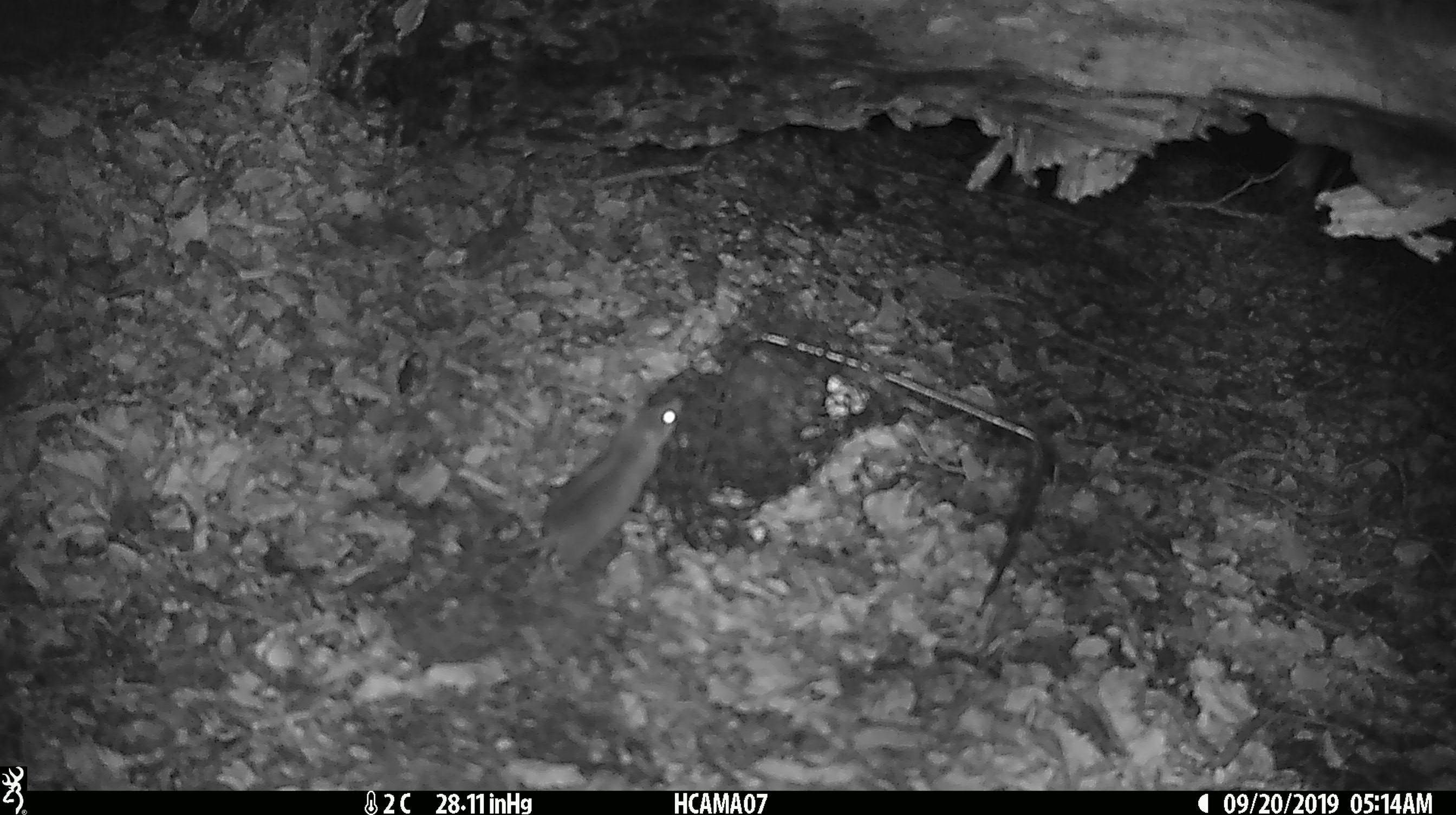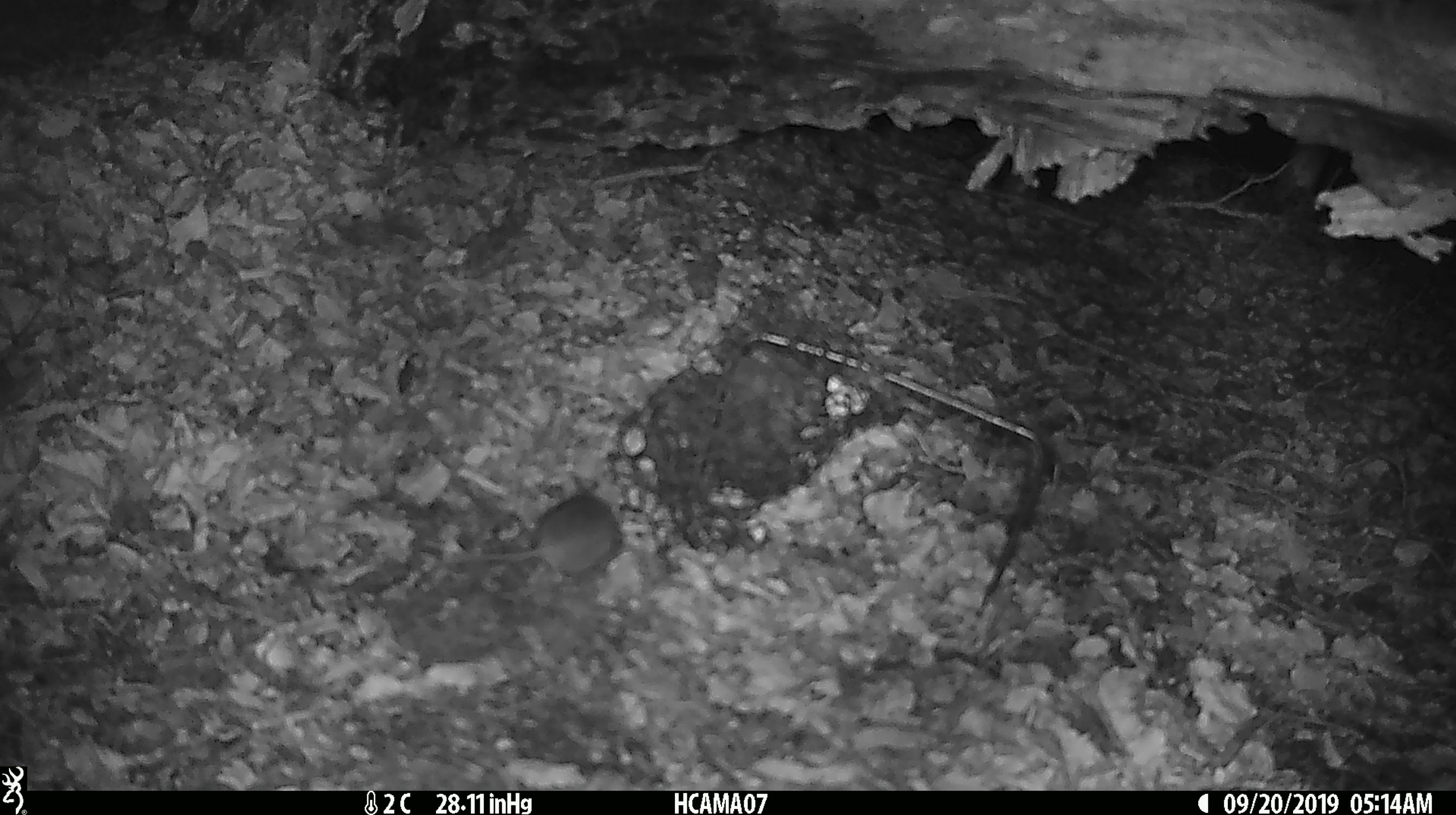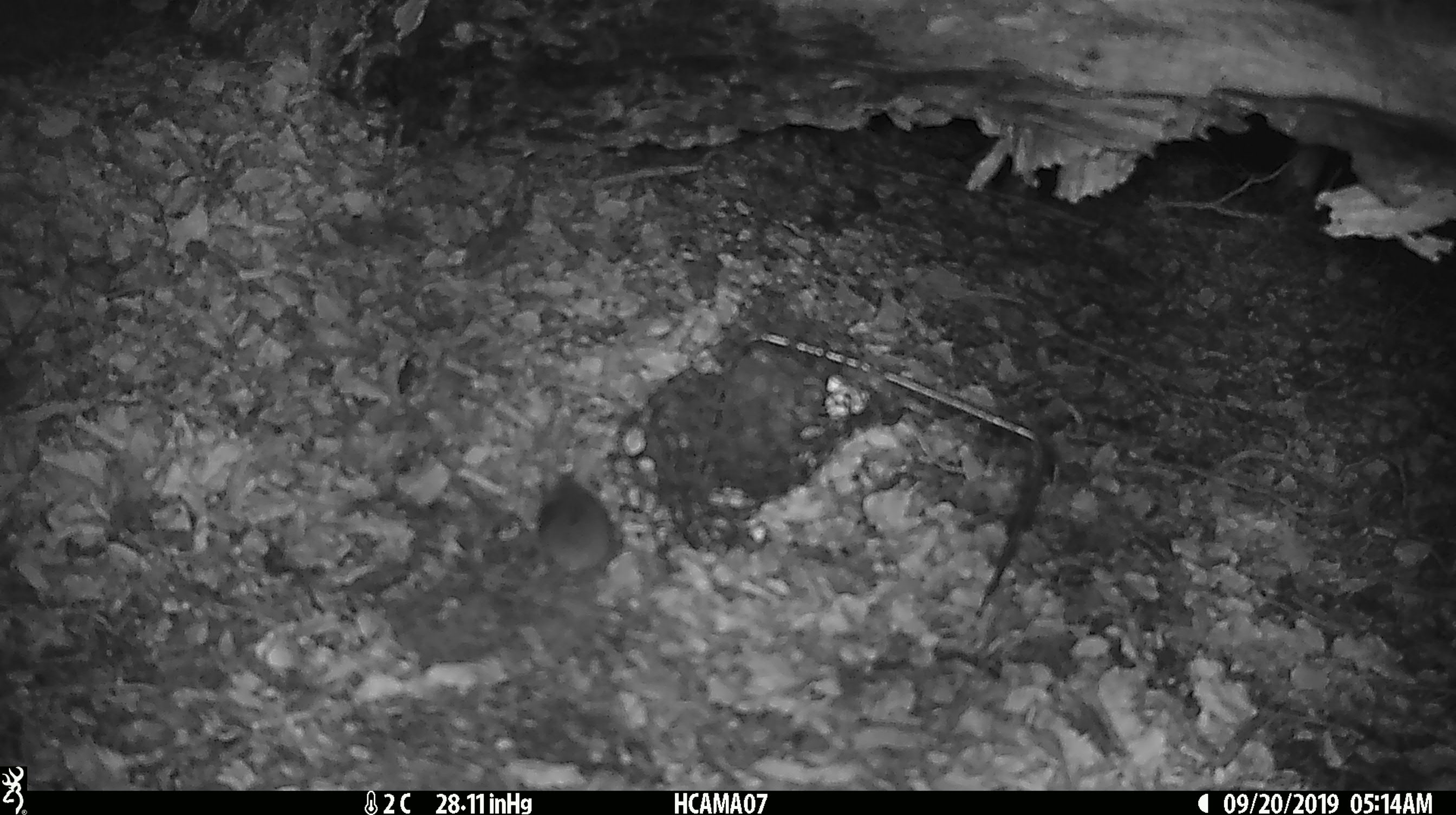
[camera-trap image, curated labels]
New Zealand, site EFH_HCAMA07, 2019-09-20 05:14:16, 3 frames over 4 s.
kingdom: Animalia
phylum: Chordata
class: Mammalia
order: Rodentia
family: Muridae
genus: Mus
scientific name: Mus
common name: mouse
Mouse (Mus).